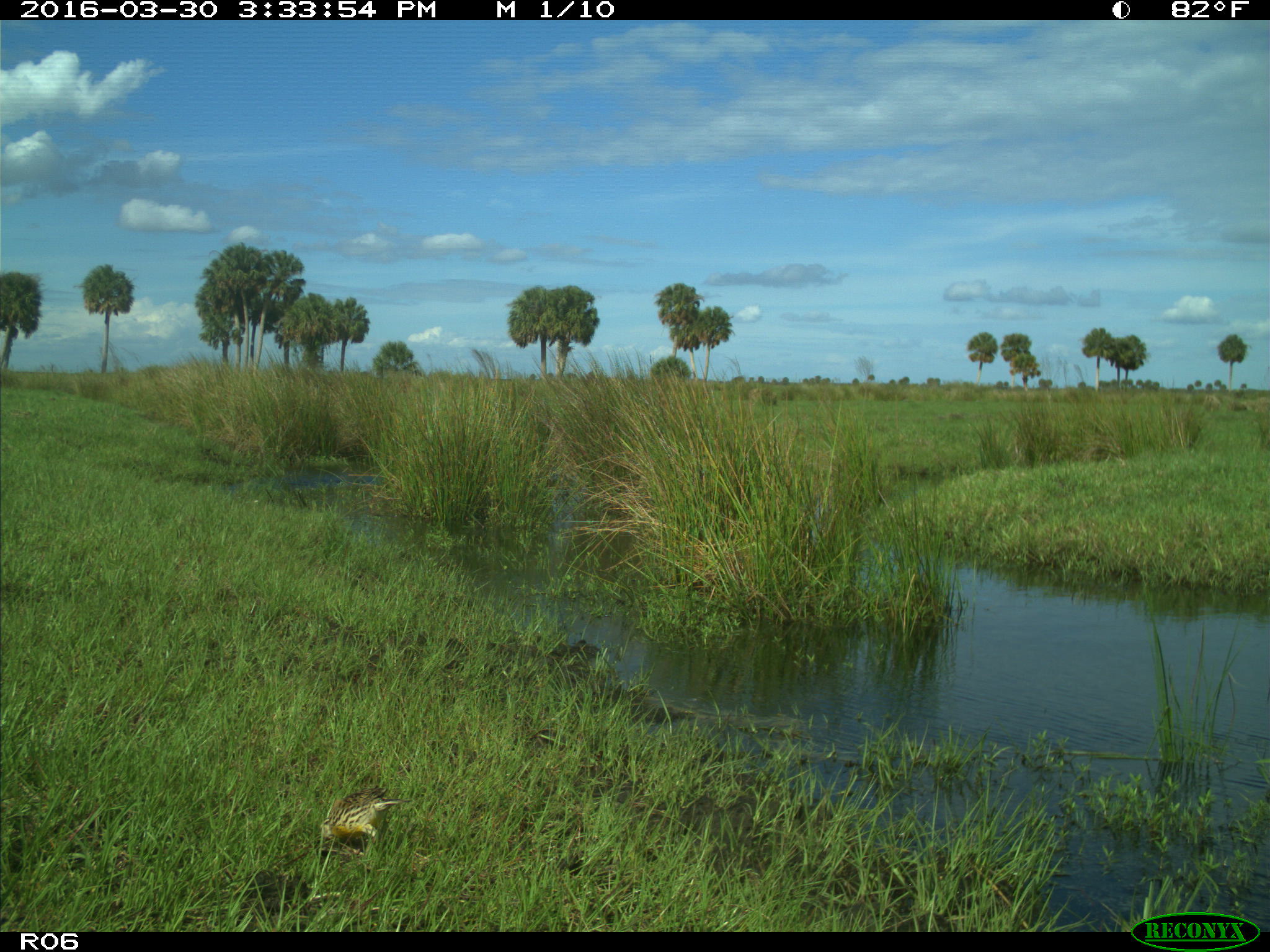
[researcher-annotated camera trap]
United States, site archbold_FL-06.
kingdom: Animalia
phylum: Chordata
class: Aves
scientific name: Aves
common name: birds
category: unidentified bird